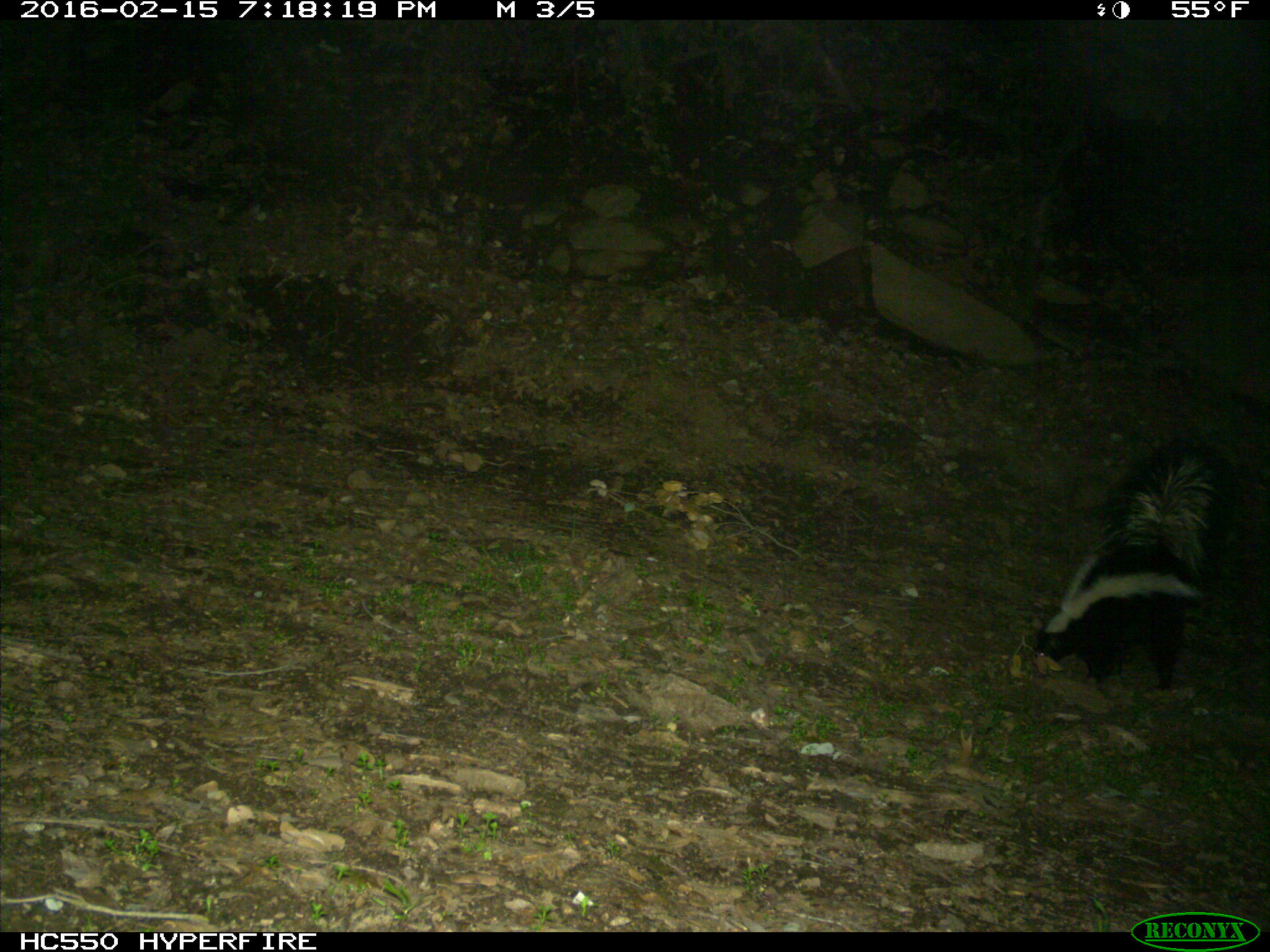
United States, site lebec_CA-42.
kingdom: Animalia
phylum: Chordata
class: Mammalia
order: Carnivora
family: Mephitidae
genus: Mephitis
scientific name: Mephitis mephitis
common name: striped skunk